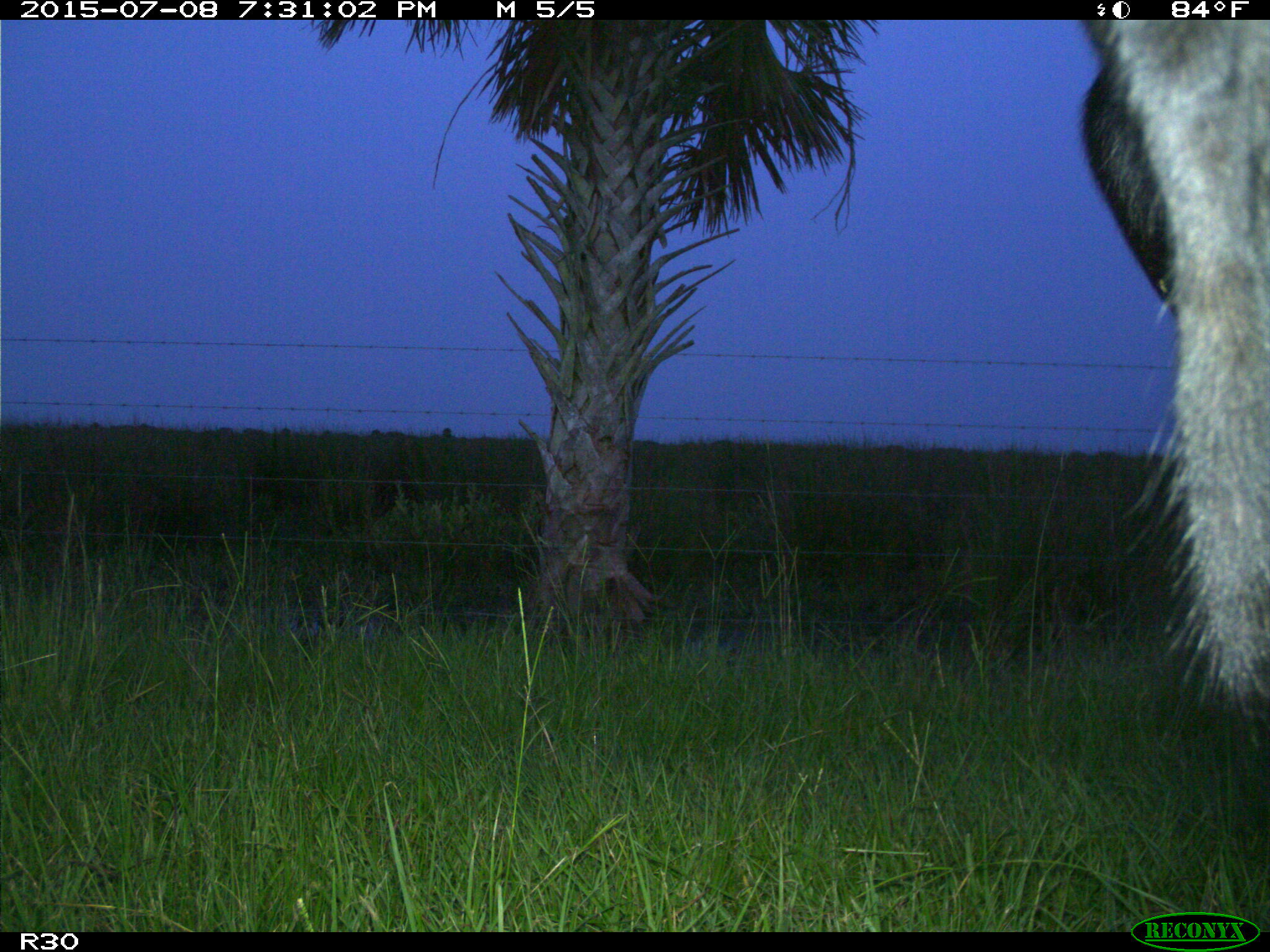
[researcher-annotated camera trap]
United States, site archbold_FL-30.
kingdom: Animalia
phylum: Chordata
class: Mammalia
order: Artiodactyla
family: Bovidae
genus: Bos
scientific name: Bos taurus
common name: domestic cow